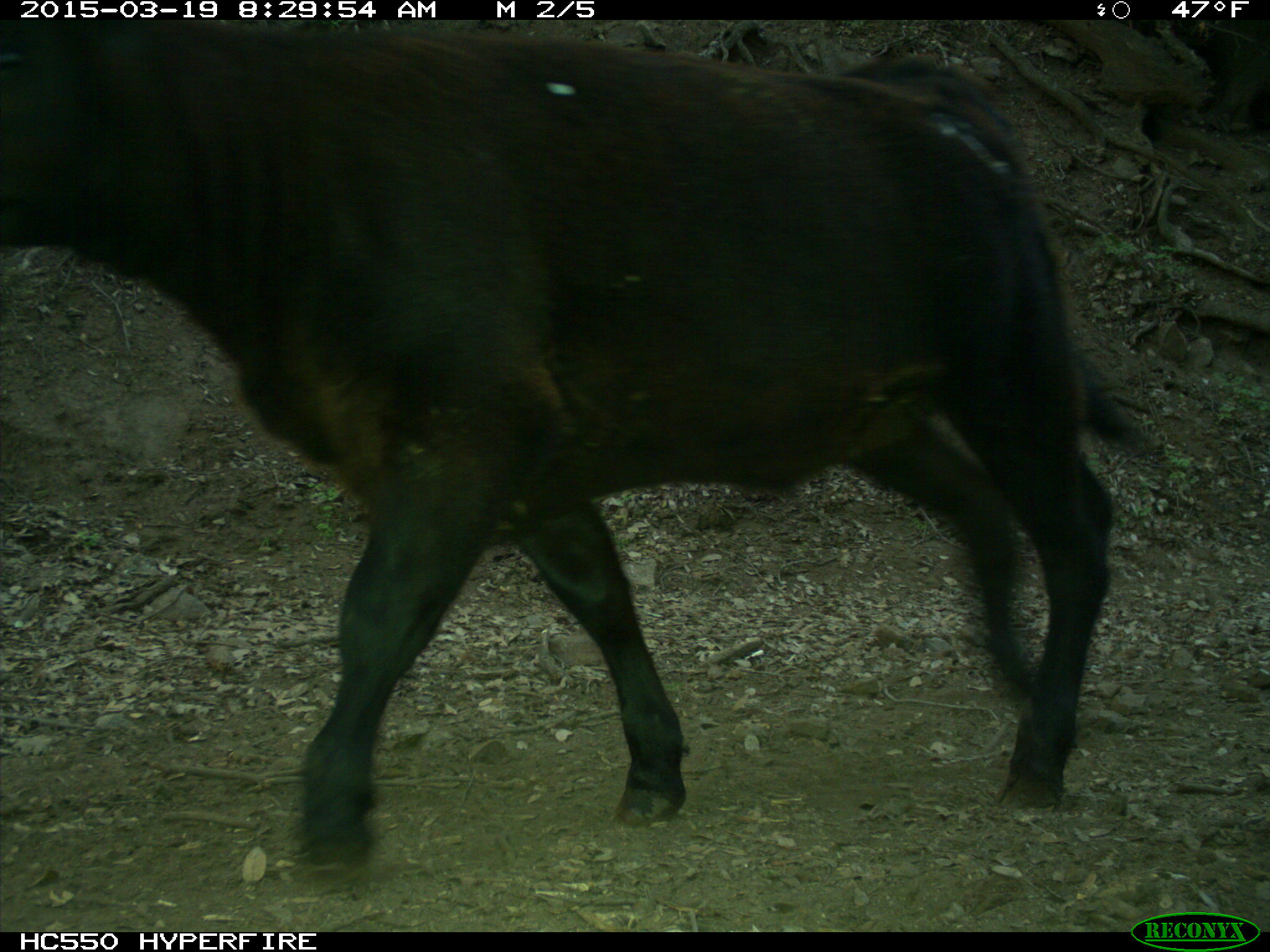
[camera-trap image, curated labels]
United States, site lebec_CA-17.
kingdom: Animalia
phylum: Chordata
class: Mammalia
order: Artiodactyla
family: Bovidae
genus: Bos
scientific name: Bos taurus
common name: domestic cow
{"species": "Bos taurus (domestic cow)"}